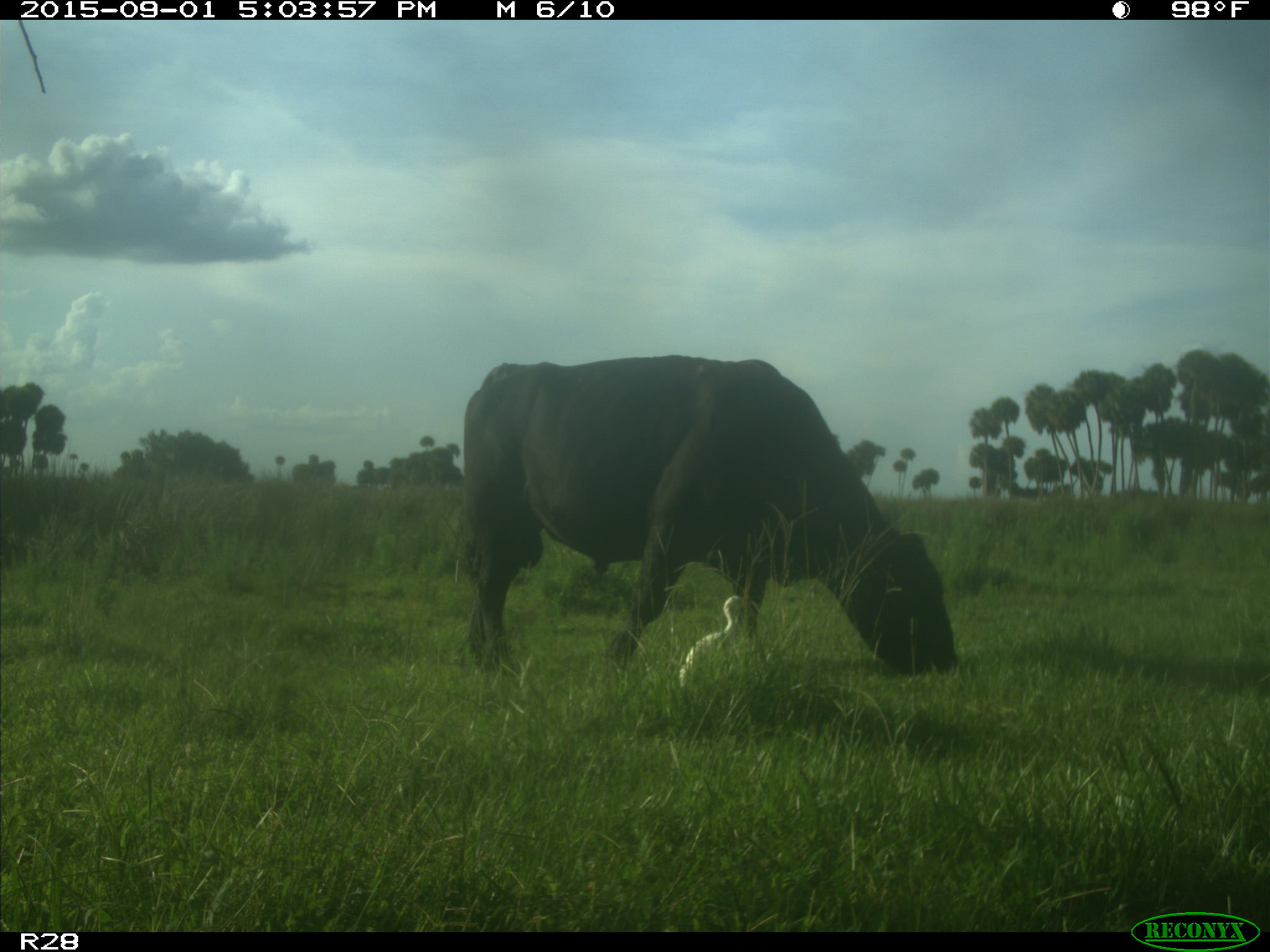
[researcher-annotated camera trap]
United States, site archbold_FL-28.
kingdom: Animalia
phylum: Chordata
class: Mammalia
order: Artiodactyla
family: Bovidae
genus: Bos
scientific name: Bos taurus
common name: domestic cow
Bos taurus (domestic cow).